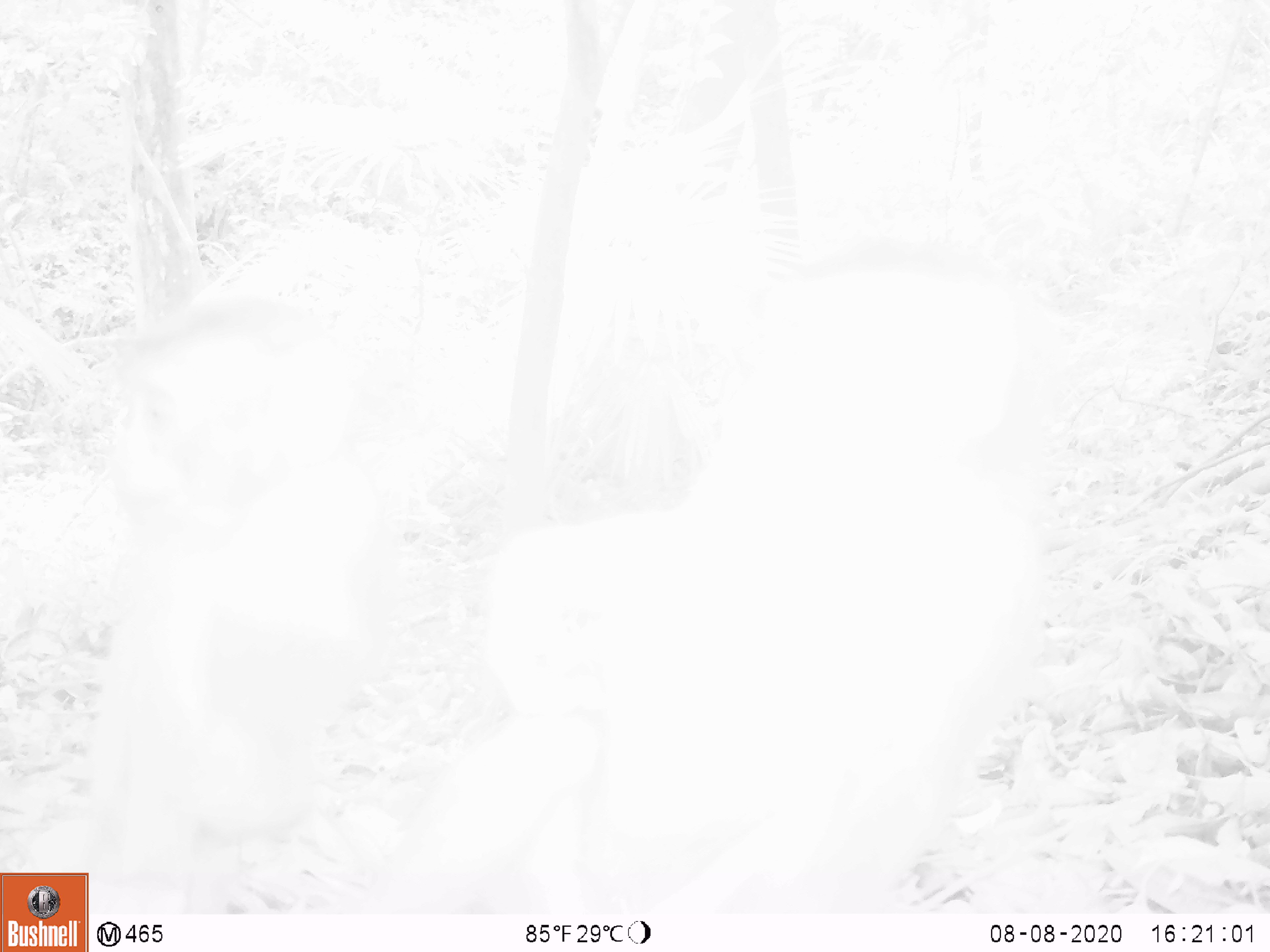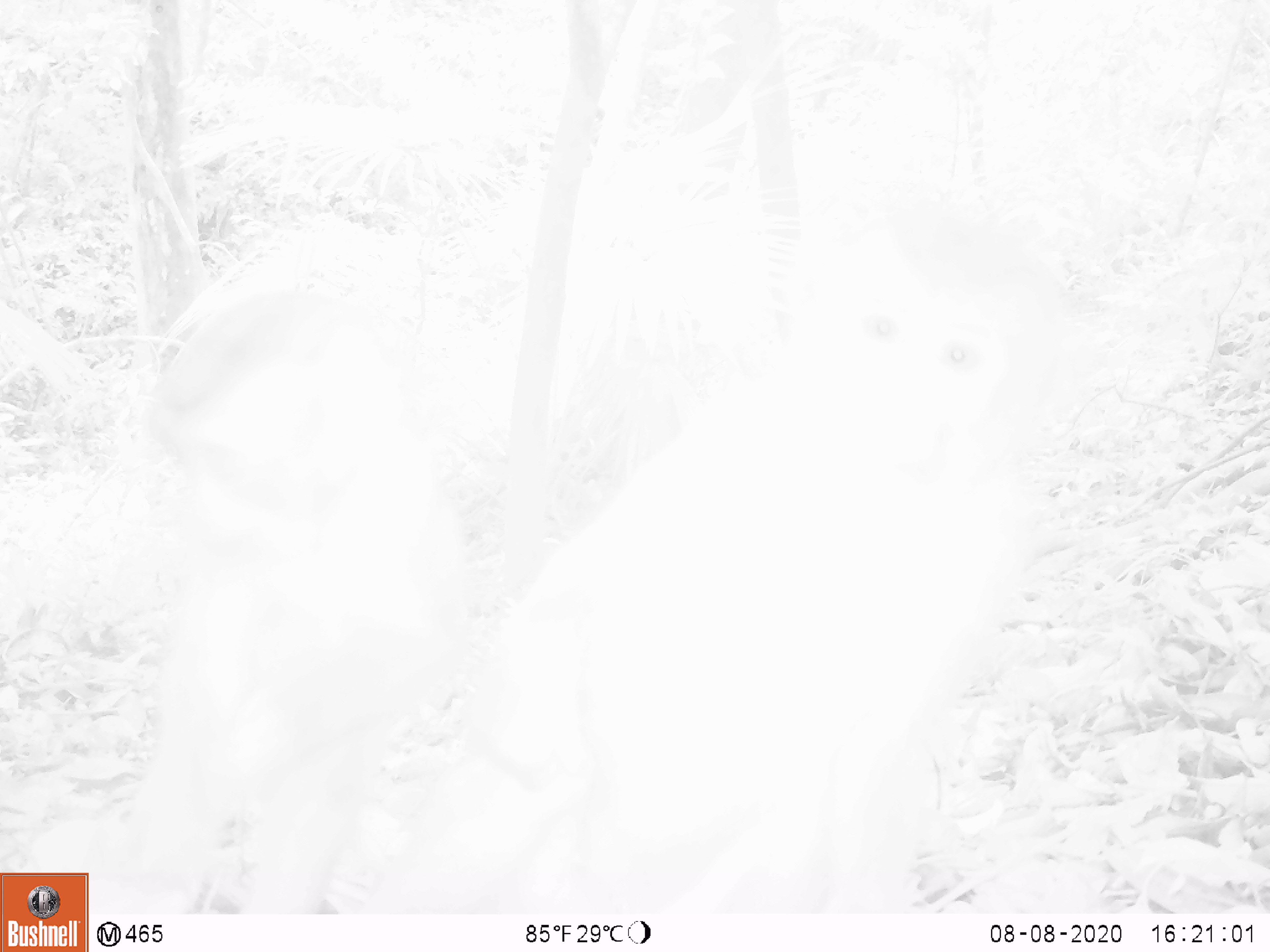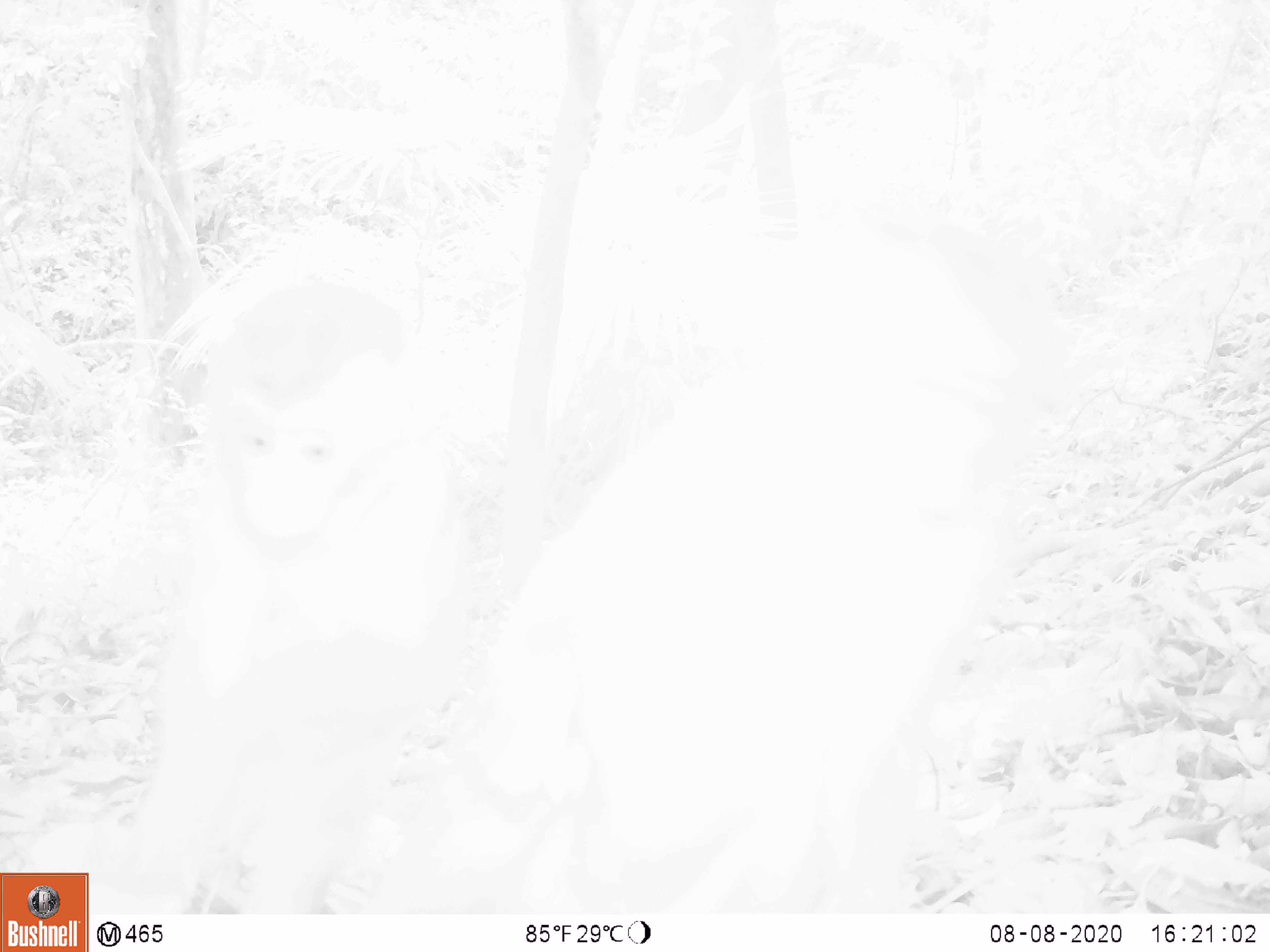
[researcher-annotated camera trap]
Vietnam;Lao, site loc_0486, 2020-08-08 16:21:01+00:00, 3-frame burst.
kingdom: Animalia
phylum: Chordata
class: Mammalia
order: Primates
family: Cercopithecidae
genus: Macaca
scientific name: Macaca nemestrina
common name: pig-tailed macaque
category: pig tailed macaque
Pig tailed macaque (pig-tailed macaque) (Macaca nemestrina). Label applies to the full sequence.